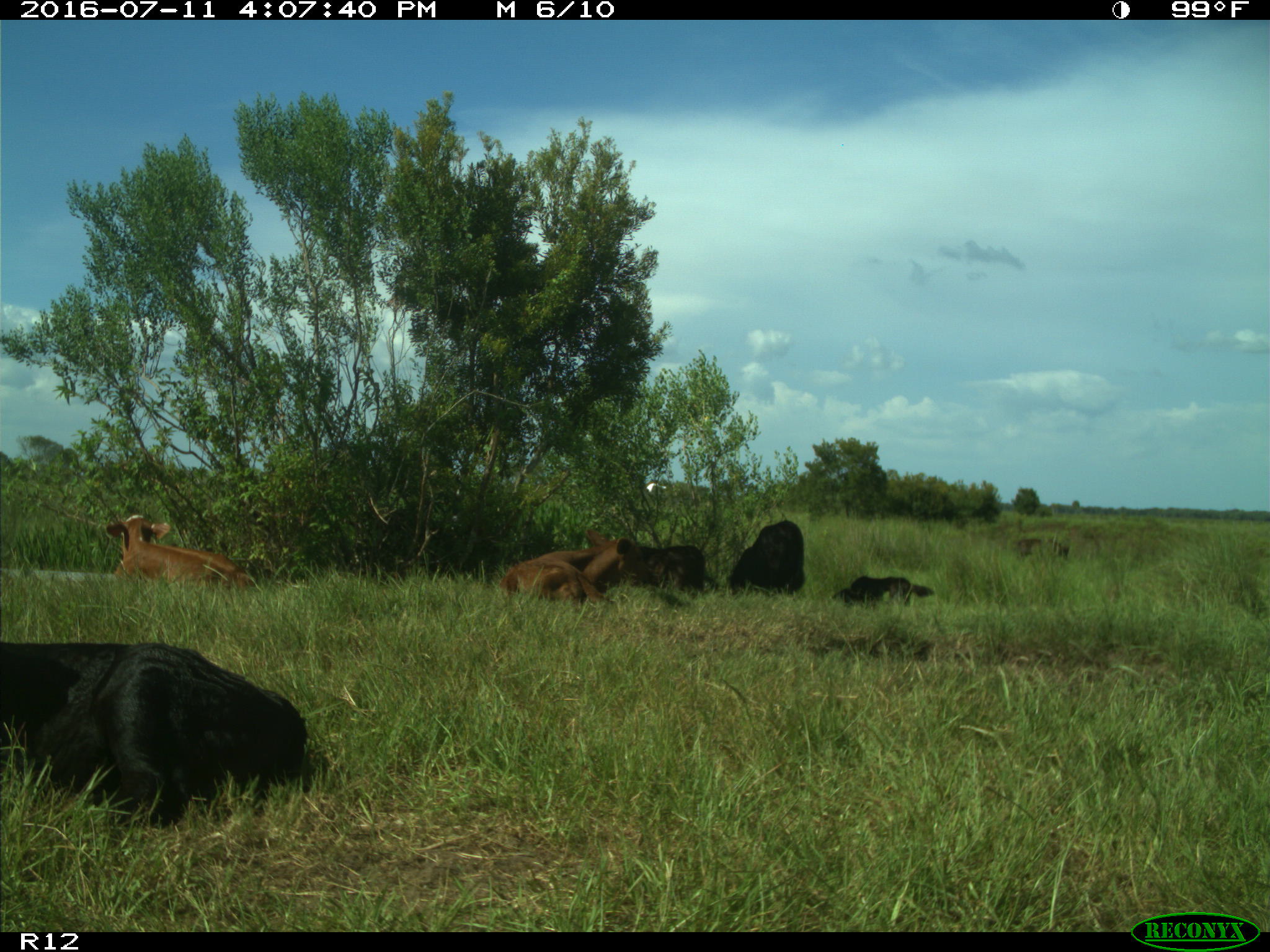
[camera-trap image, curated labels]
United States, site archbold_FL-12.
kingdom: Animalia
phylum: Chordata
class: Mammalia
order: Artiodactyla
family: Bovidae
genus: Bos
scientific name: Bos taurus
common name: domestic cow